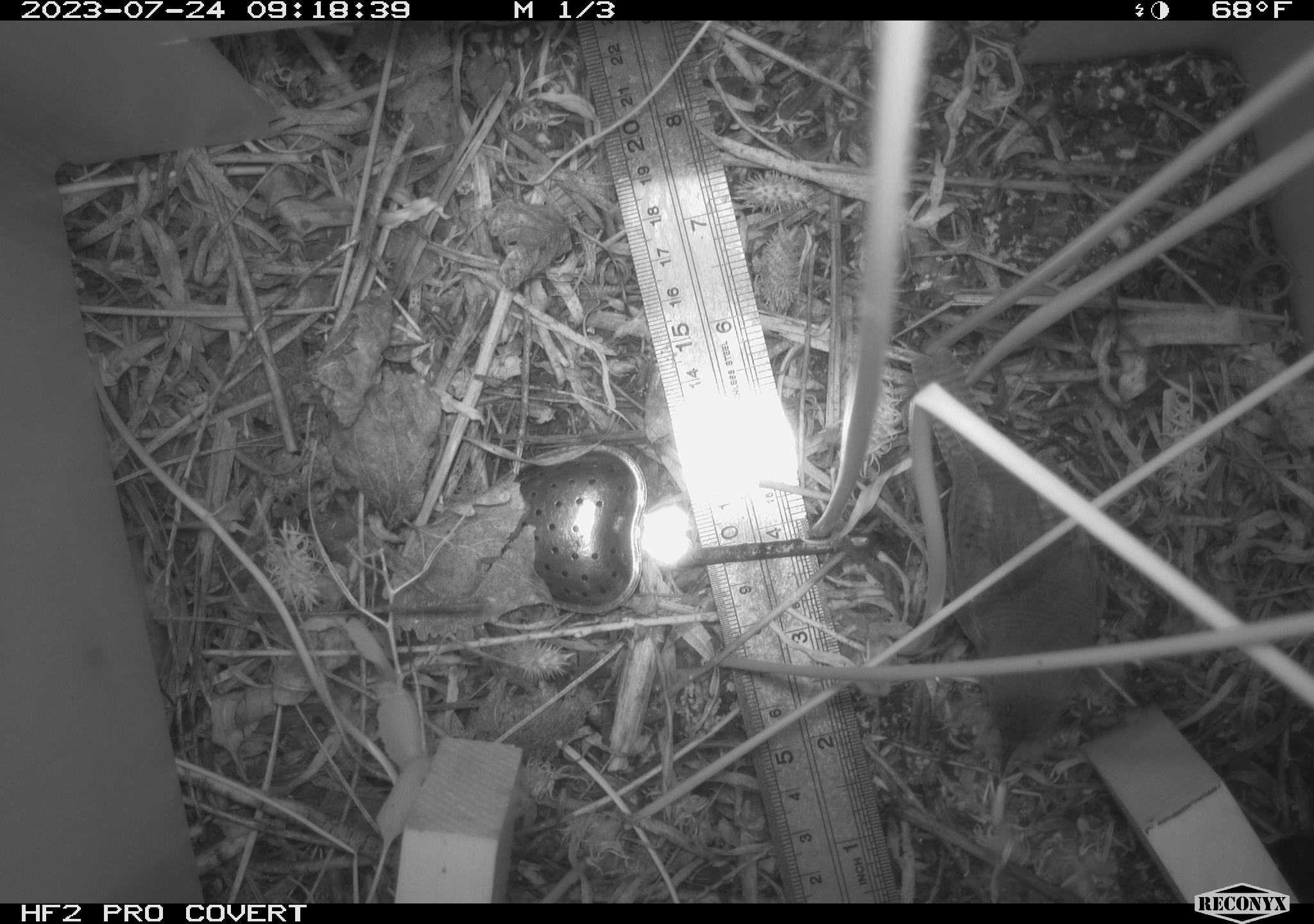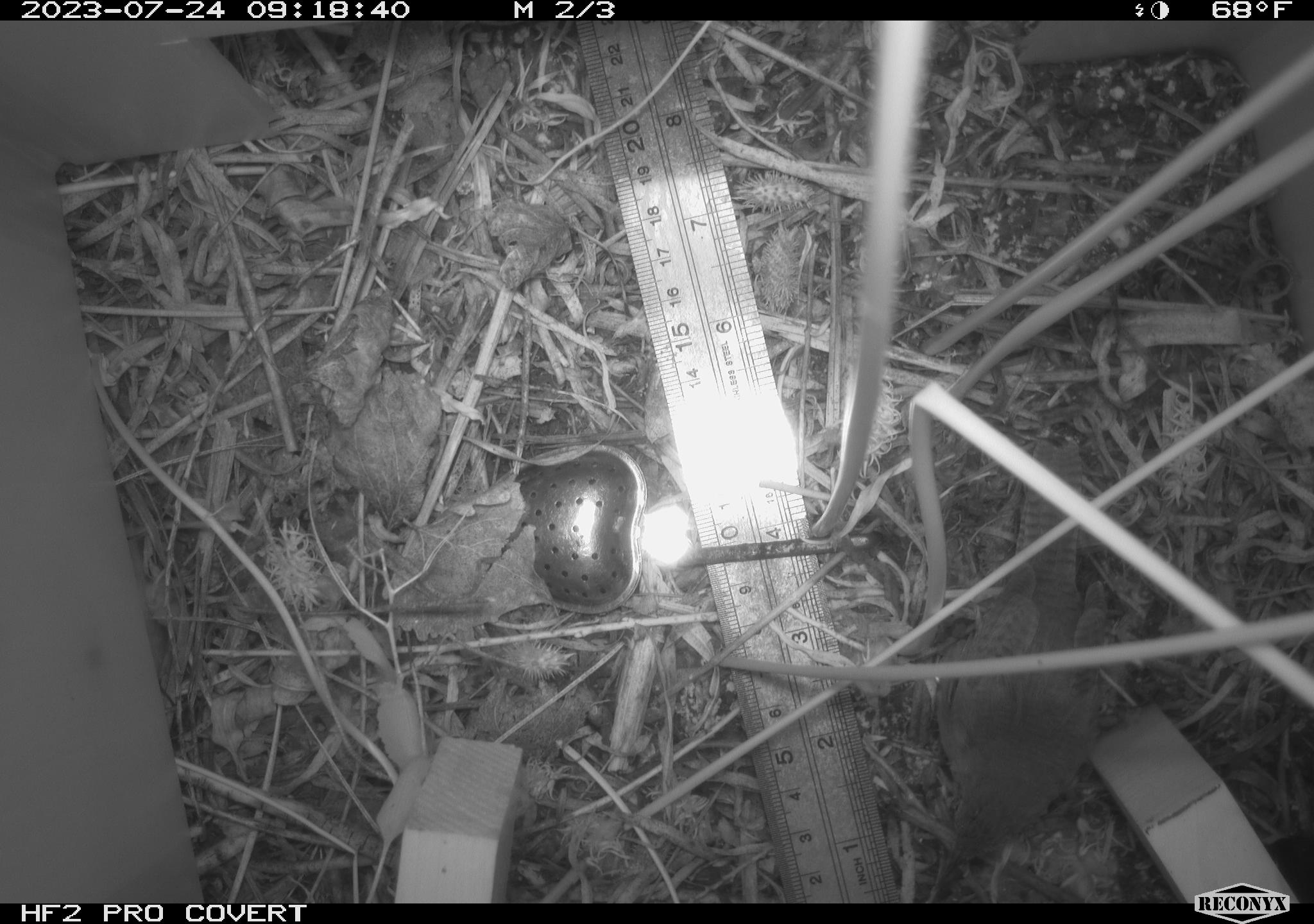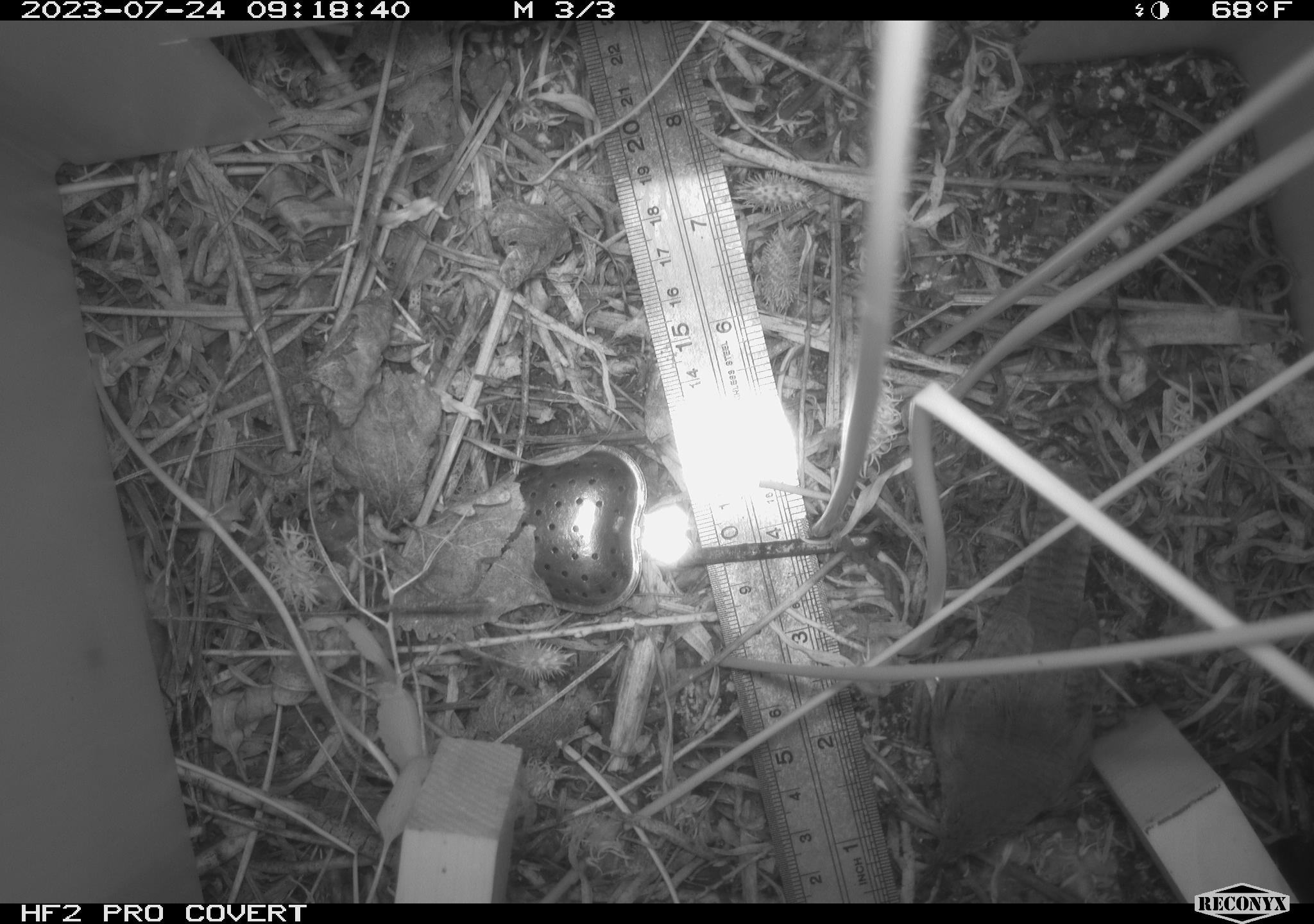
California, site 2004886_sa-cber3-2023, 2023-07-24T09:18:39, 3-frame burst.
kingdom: Animalia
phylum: Chordata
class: Aves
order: Passeriformes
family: Troglodytidae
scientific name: Troglodytidae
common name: wren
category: troglodytidae family